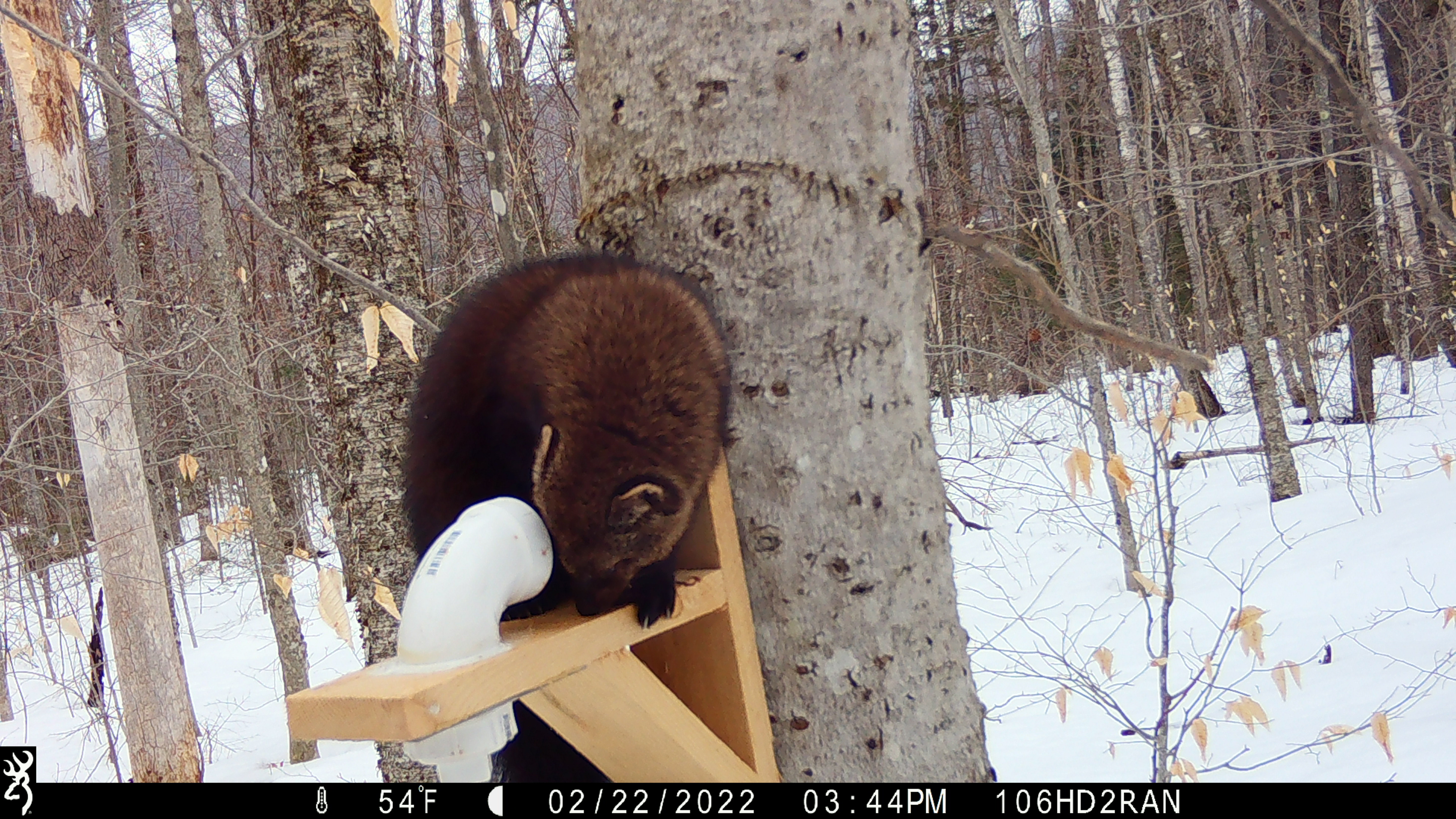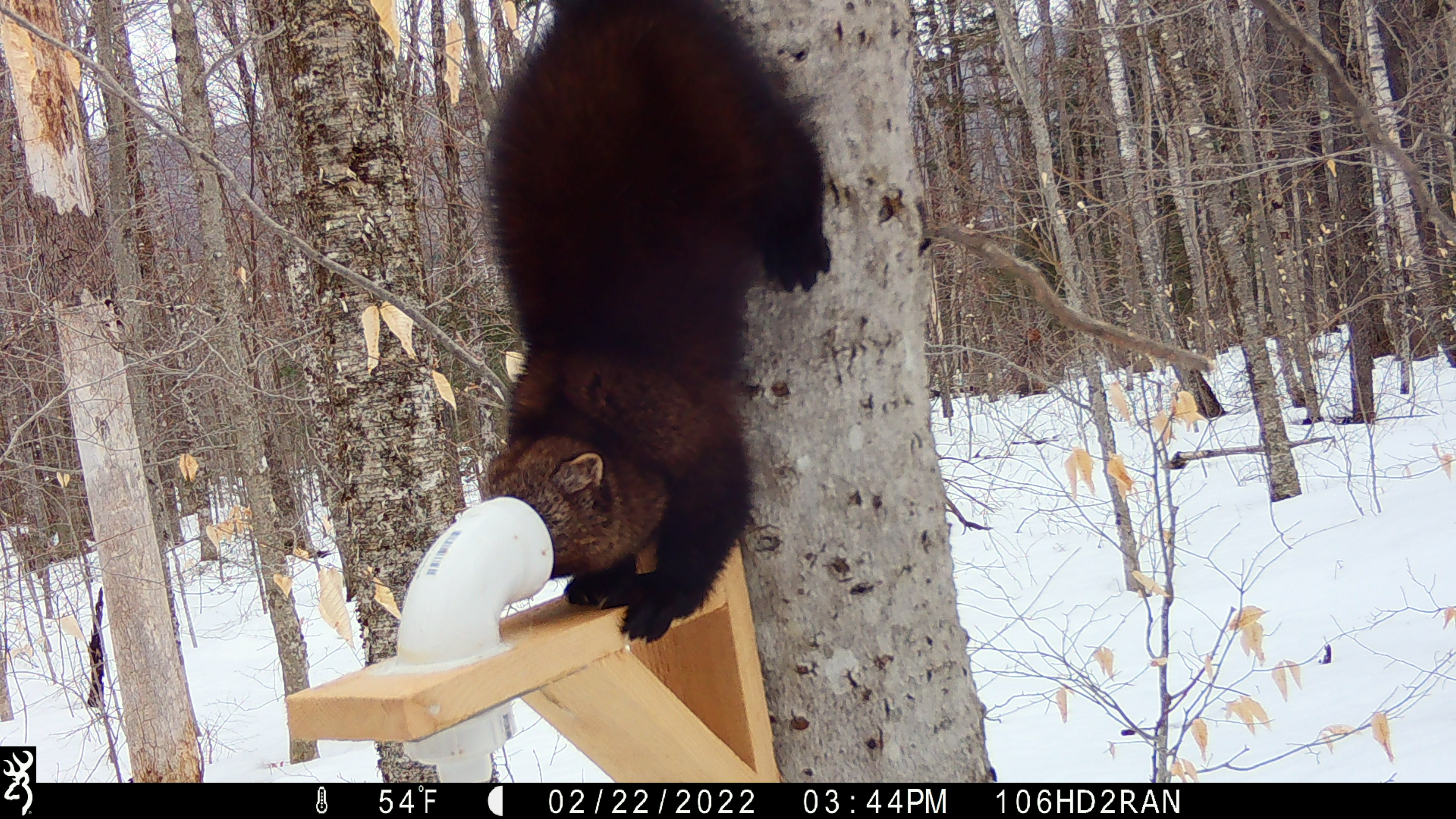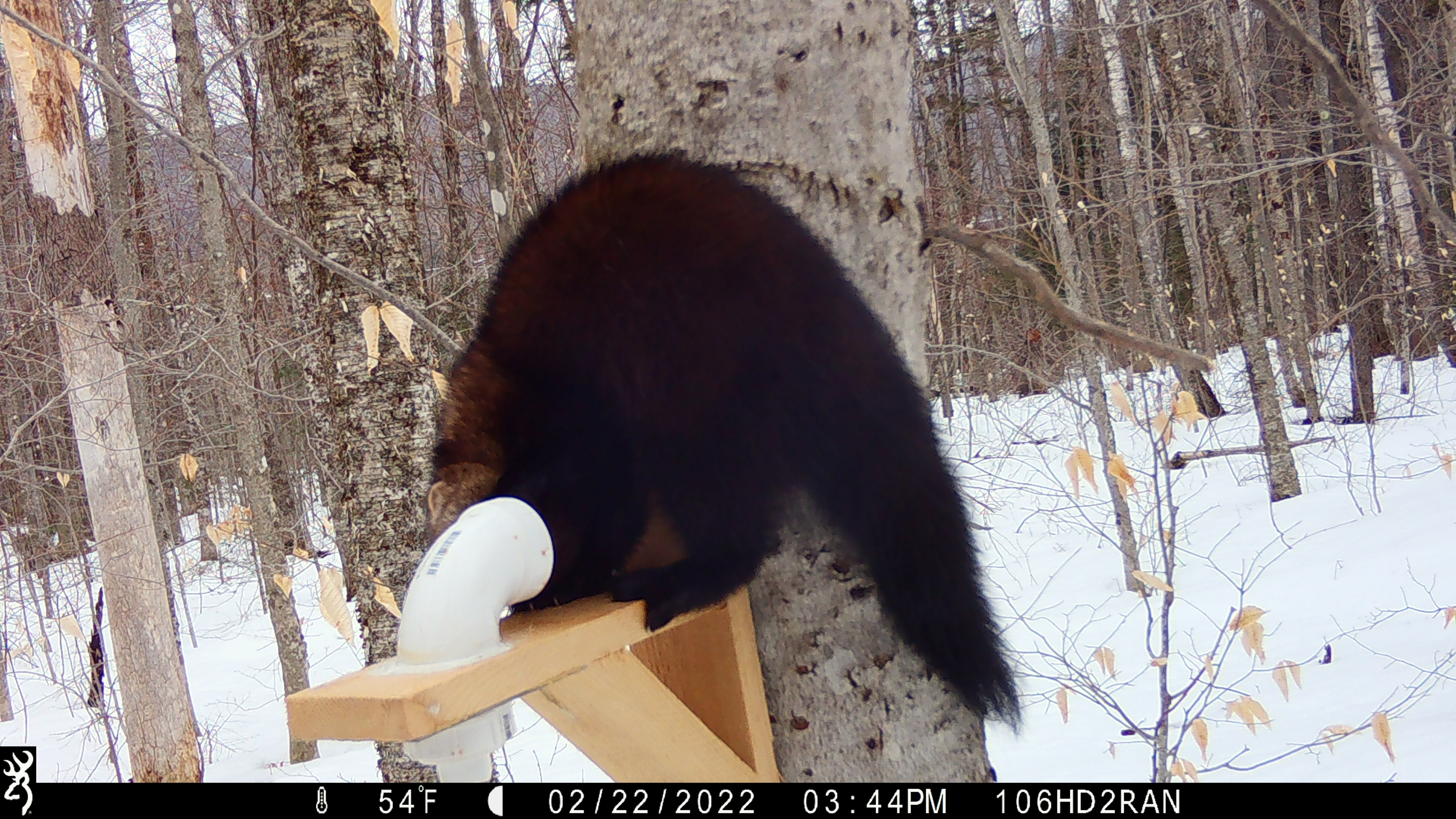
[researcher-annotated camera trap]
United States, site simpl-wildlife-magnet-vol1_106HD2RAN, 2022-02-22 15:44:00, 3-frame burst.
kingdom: Animalia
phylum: Chordata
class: Mammalia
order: Carnivora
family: Mustelidae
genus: Pekania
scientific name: Pekania pennanti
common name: fisher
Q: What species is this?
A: Fisher (Pekania pennanti).